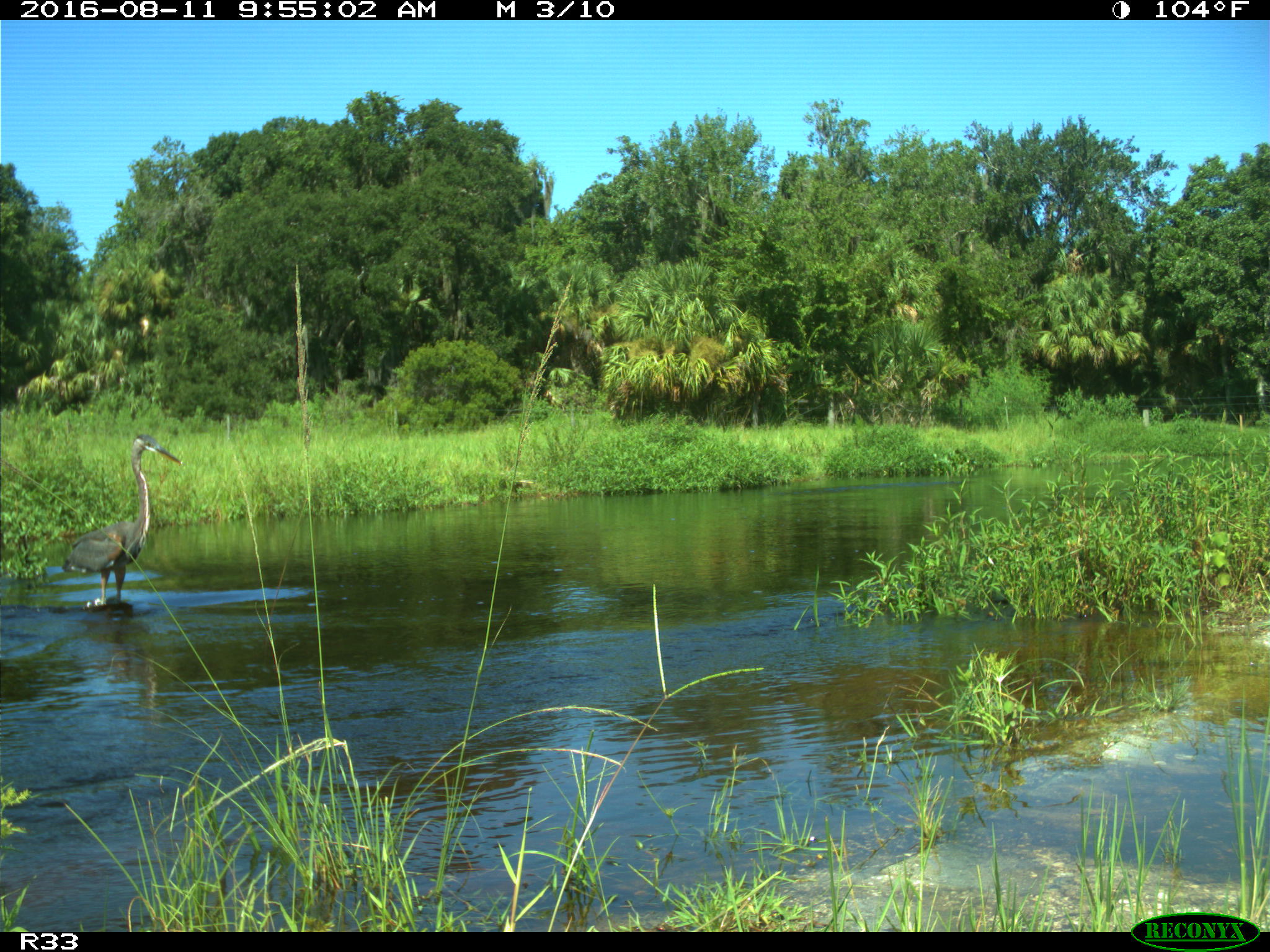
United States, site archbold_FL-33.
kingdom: Animalia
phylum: Chordata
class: Aves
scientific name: Aves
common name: birds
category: unidentified bird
Unidentified bird (birds) (Aves).